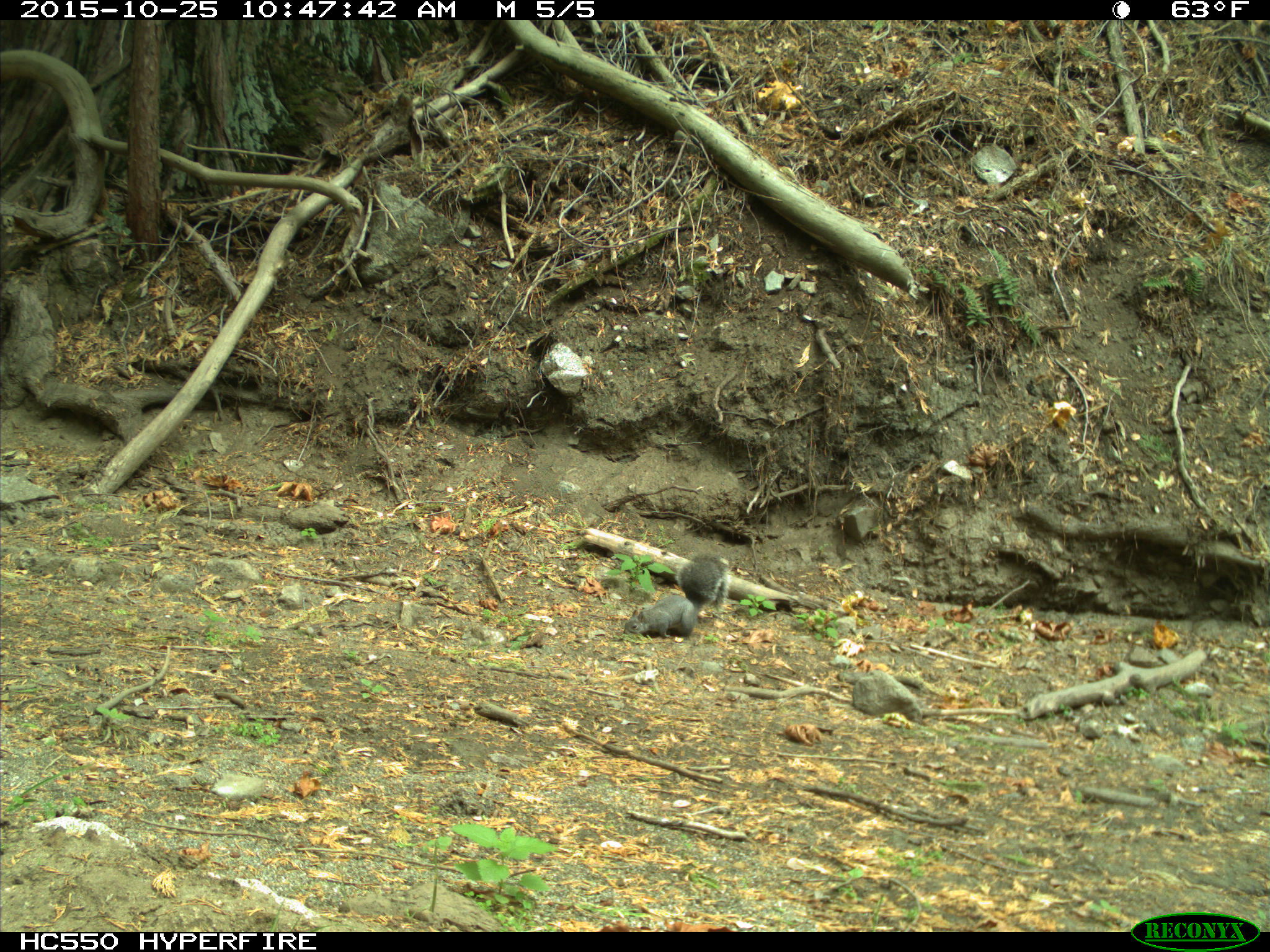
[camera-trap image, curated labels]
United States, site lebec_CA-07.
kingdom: Animalia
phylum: Chordata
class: Mammalia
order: Rodentia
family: Sciuridae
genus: Sciurus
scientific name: Sciurus carolinensis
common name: eastern gray squirrel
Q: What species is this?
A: Sciurus carolinensis (eastern gray squirrel).